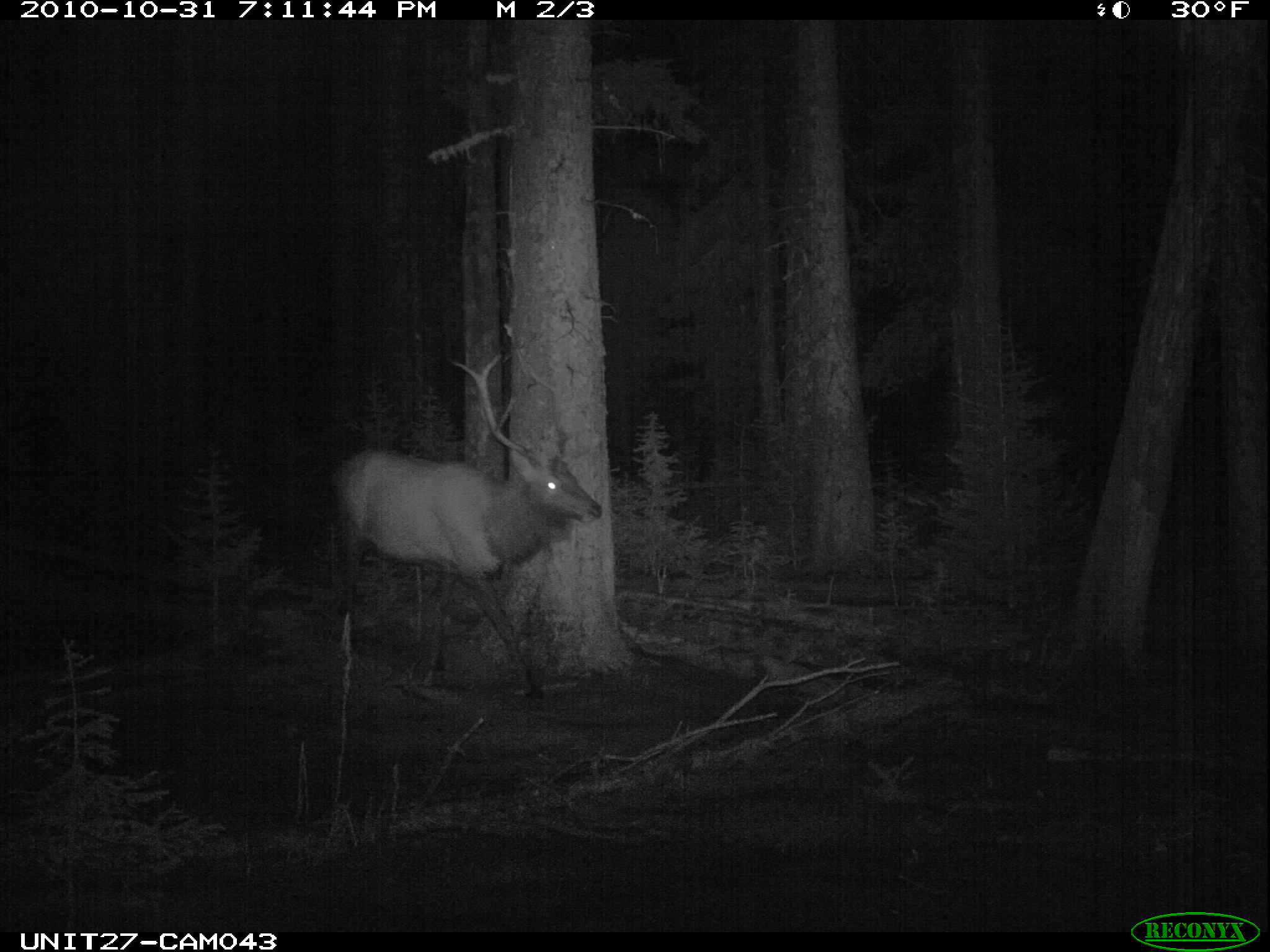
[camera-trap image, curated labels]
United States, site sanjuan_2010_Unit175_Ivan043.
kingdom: Animalia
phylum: Chordata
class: Mammalia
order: Artiodactyla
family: Cervidae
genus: Cervus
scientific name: Cervus elaphus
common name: red deer